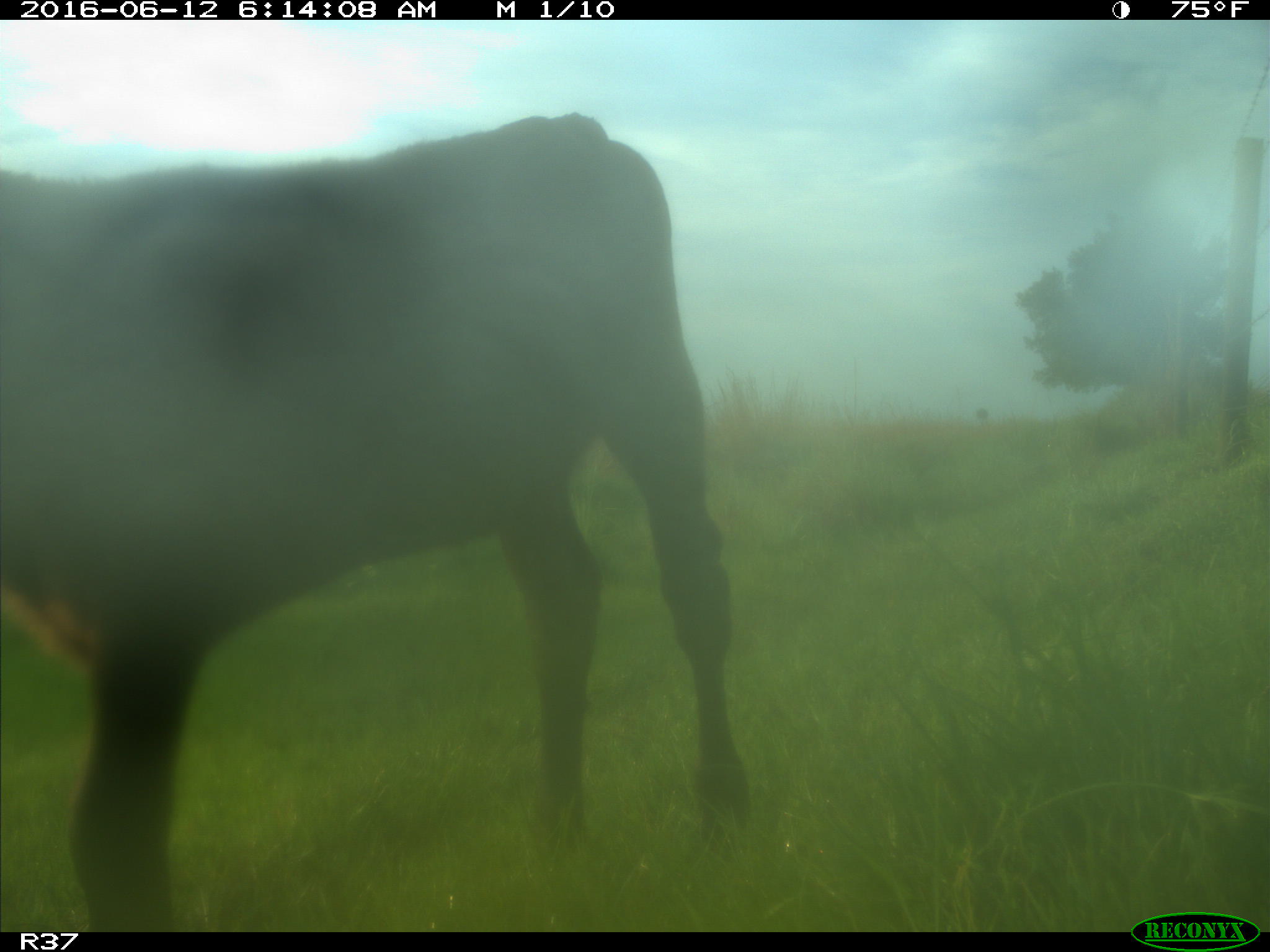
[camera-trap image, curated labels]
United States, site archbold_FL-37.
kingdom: Animalia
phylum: Chordata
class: Mammalia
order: Artiodactyla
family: Bovidae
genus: Bos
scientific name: Bos taurus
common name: domestic cow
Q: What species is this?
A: Bos taurus (domestic cow).